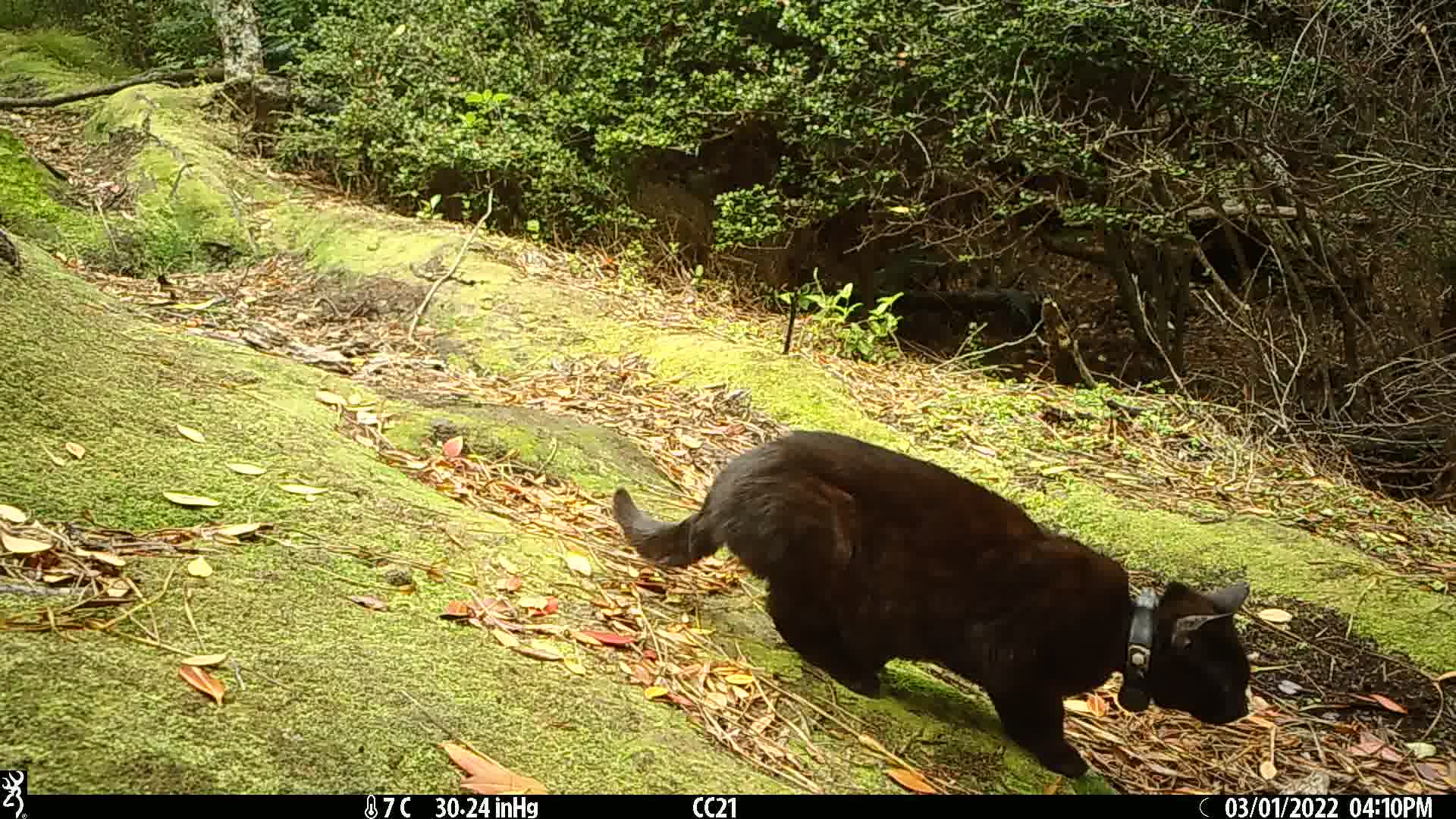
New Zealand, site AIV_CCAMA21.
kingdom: Animalia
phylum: Chordata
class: Mammalia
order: Carnivora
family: Felidae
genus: Felis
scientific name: Felis catus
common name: domestic cat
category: cat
Cat (domestic cat) (Felis catus).